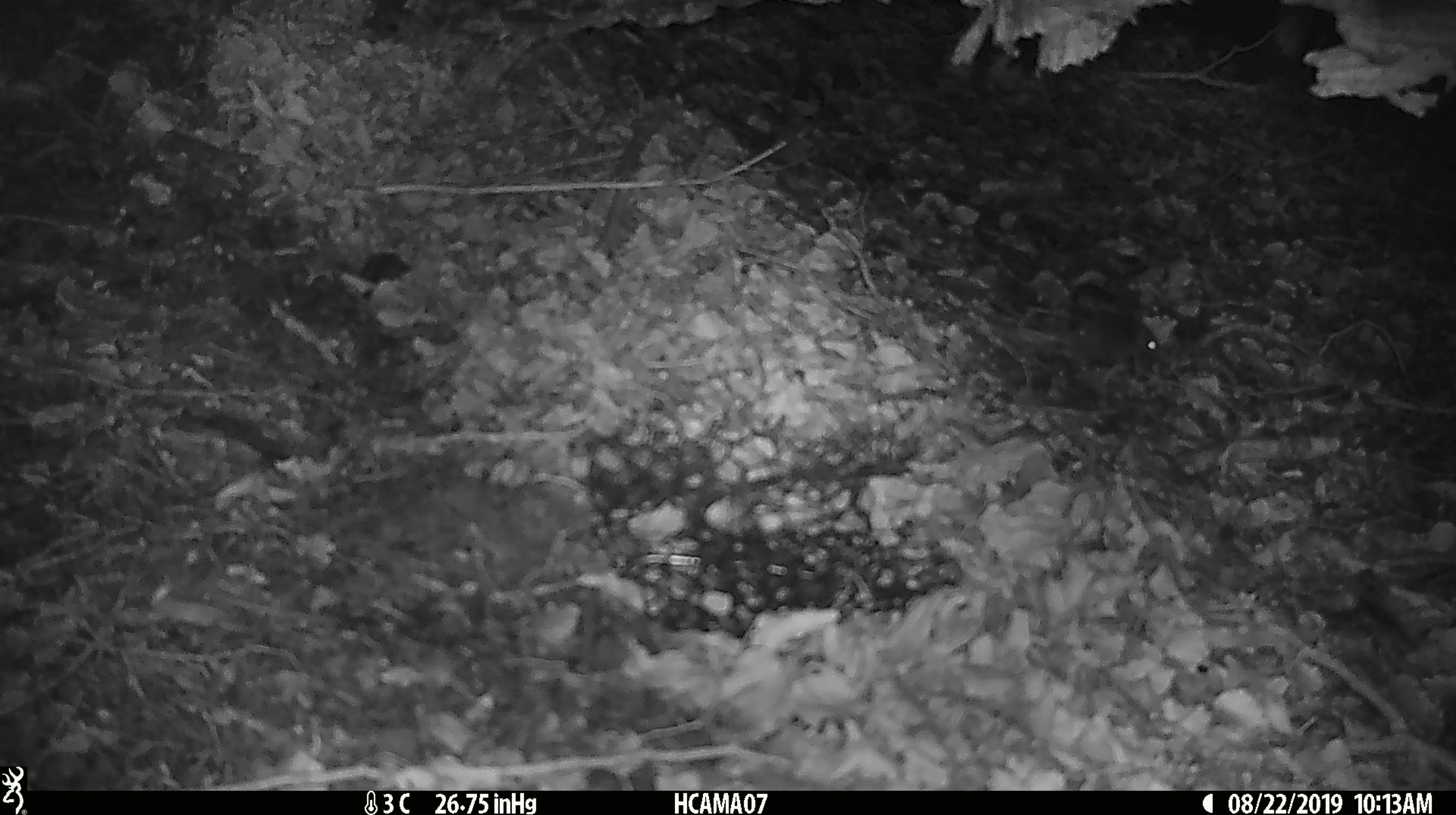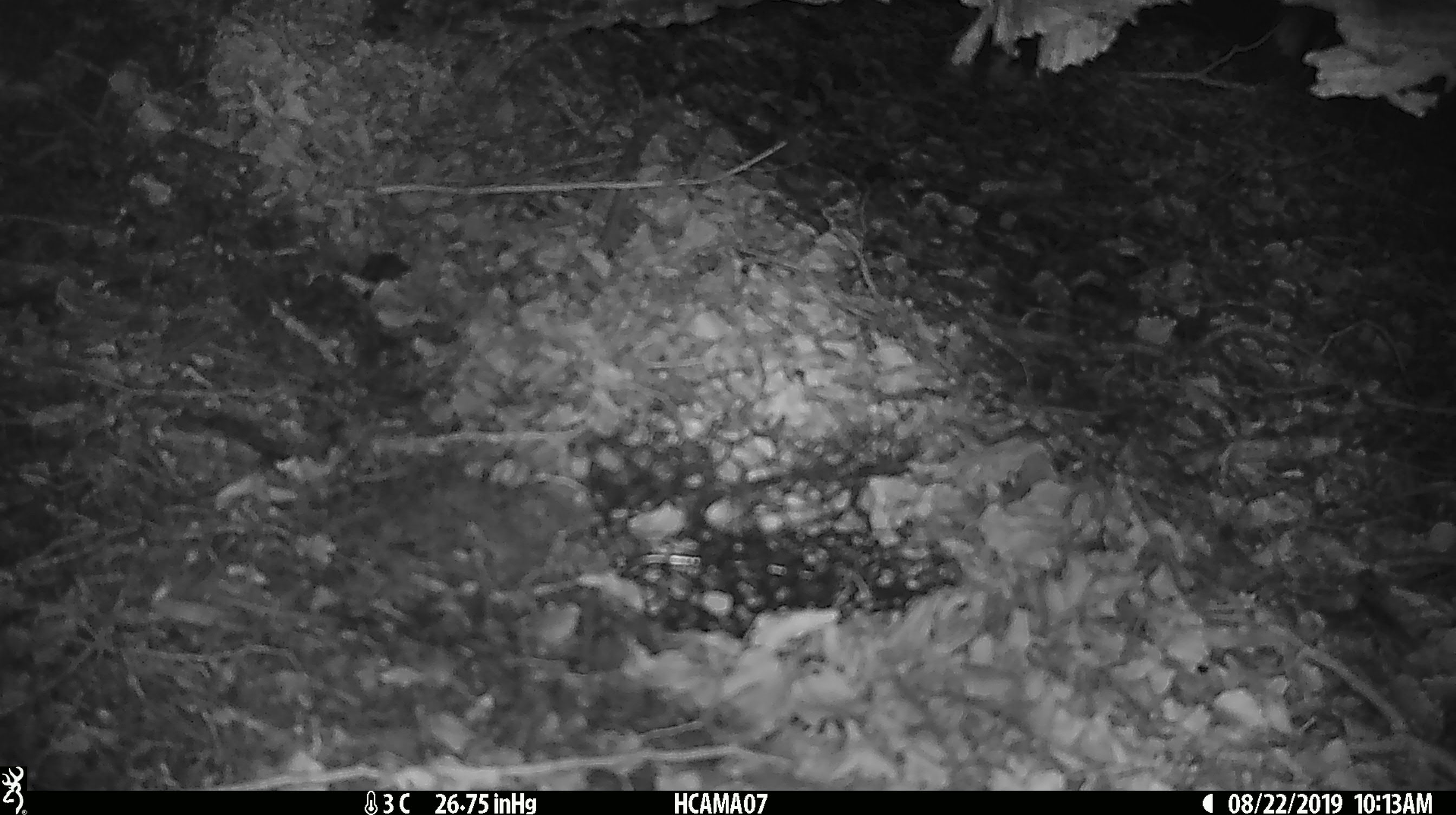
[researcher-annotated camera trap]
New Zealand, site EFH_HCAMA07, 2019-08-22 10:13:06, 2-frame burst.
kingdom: Animalia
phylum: Chordata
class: Mammalia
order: Rodentia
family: Muridae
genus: Mus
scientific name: Mus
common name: mouse